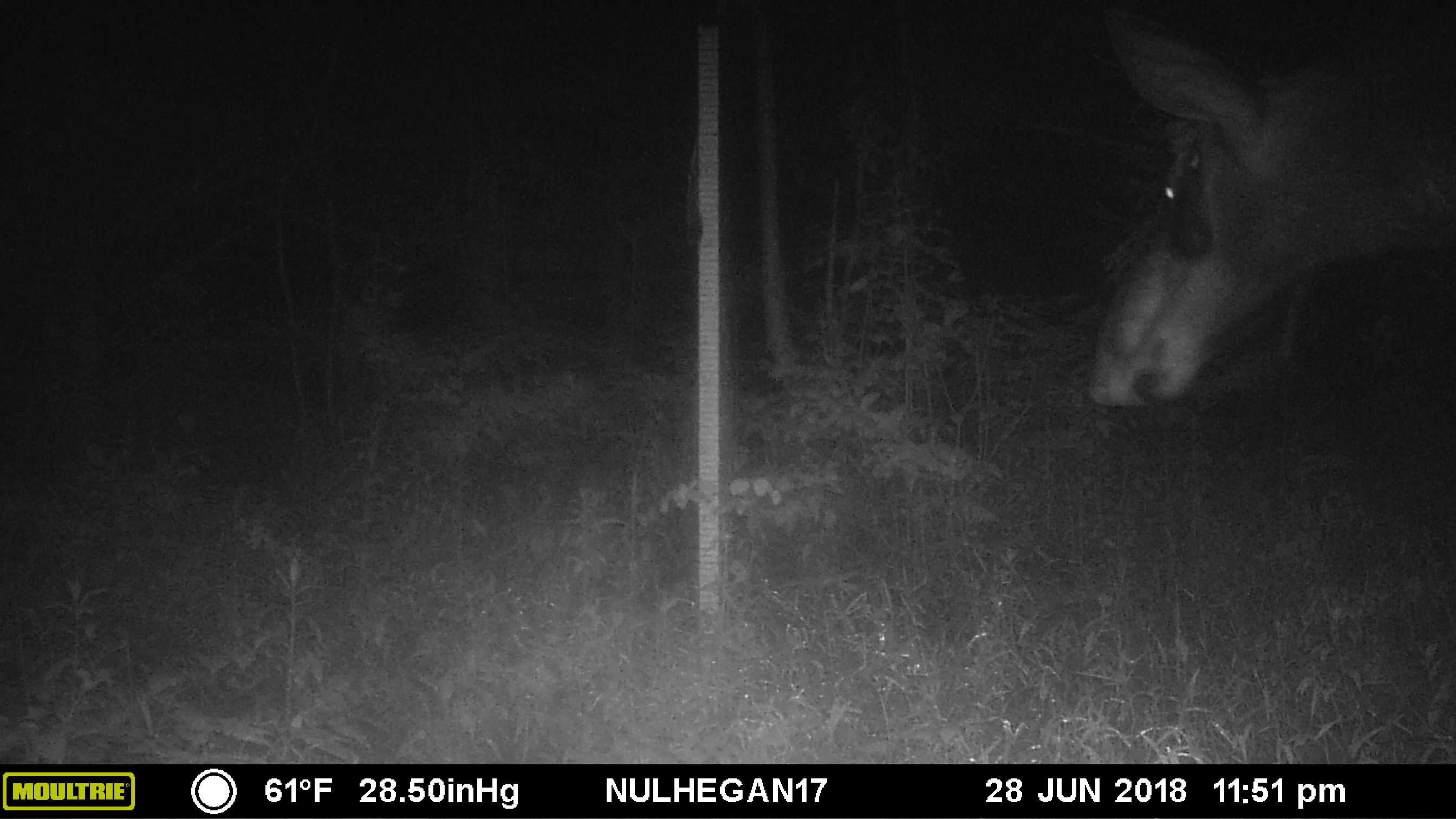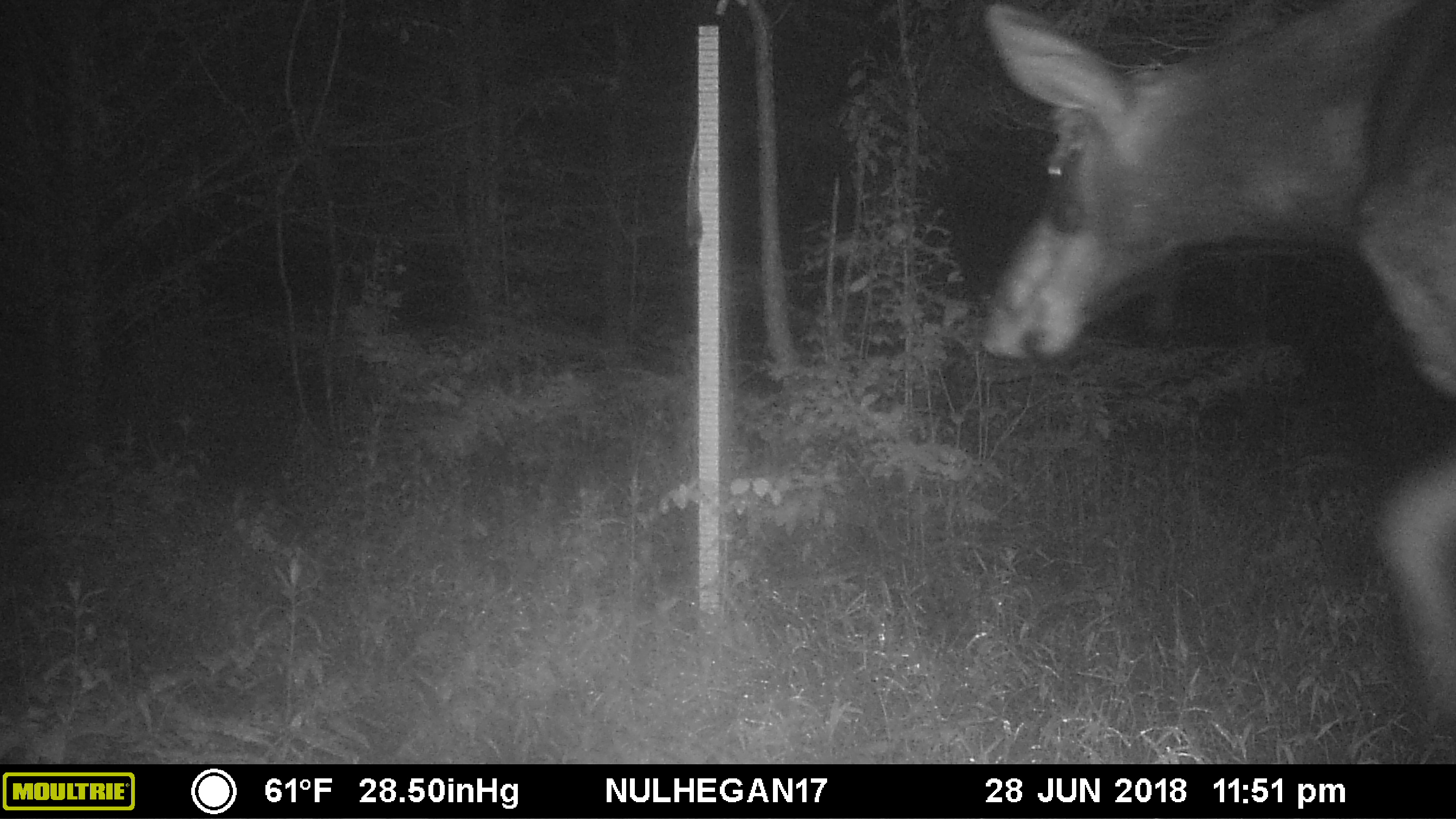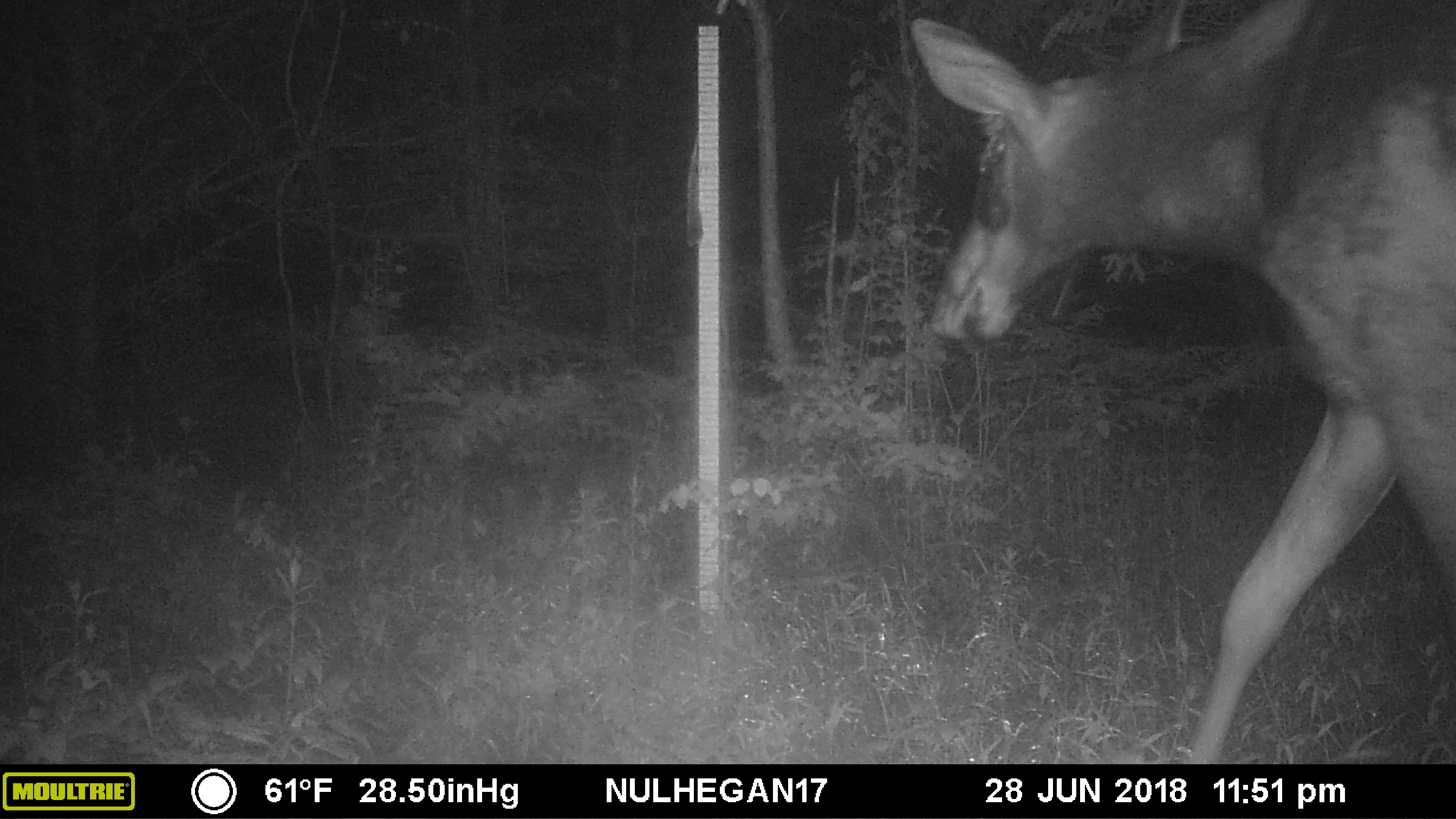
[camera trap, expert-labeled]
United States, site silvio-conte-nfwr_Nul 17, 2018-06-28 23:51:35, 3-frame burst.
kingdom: Animalia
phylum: Chordata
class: Mammalia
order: Artiodactyla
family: Cervidae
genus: Alces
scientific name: Alces alces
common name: moose